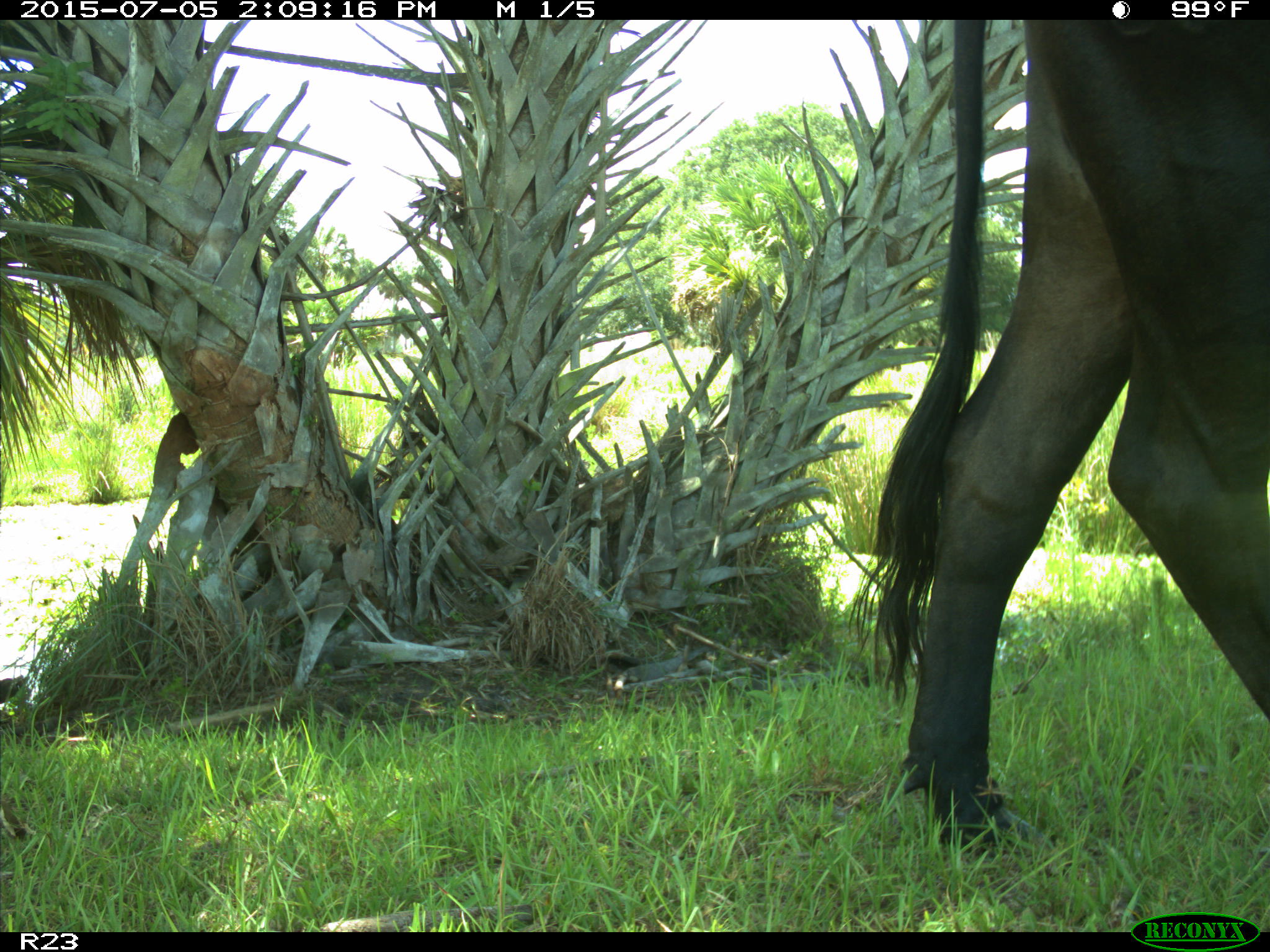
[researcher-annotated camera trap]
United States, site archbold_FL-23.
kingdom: Animalia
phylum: Chordata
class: Mammalia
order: Artiodactyla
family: Bovidae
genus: Bos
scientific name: Bos taurus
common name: domestic cow